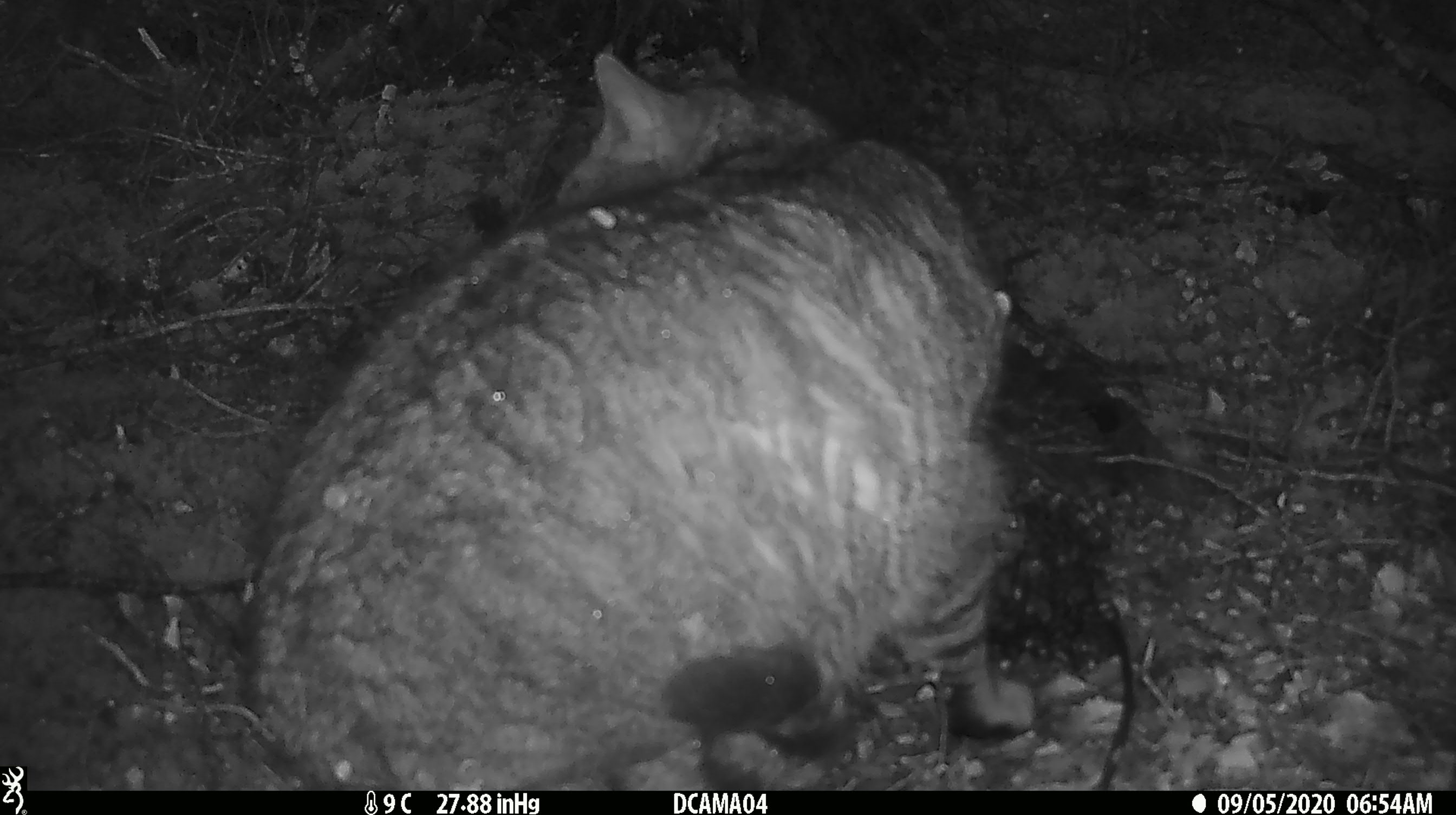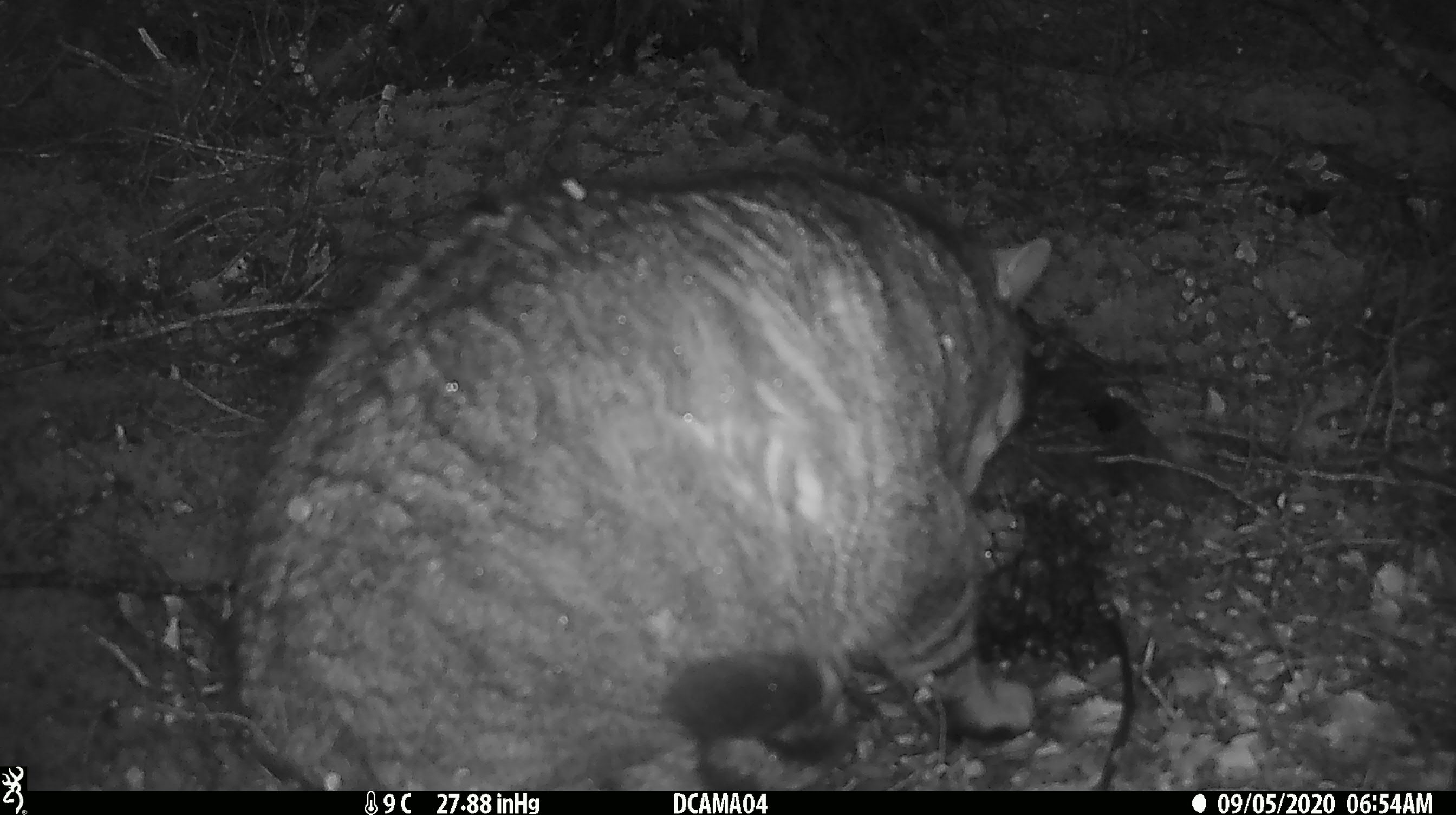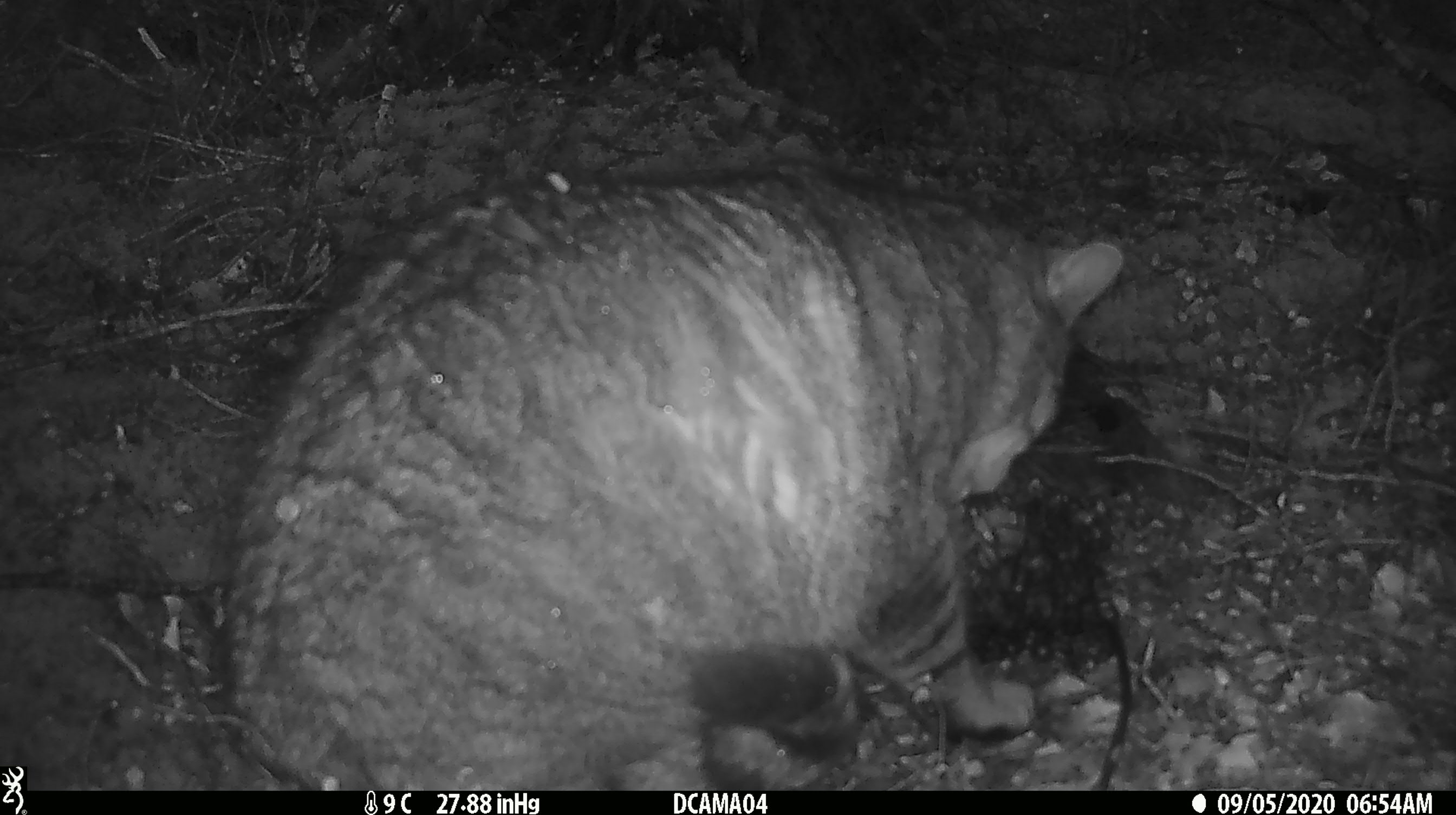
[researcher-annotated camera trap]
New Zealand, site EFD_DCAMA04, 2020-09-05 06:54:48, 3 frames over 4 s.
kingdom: Animalia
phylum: Chordata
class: Mammalia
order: Carnivora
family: Felidae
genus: Felis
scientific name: Felis catus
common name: domestic cat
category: cat